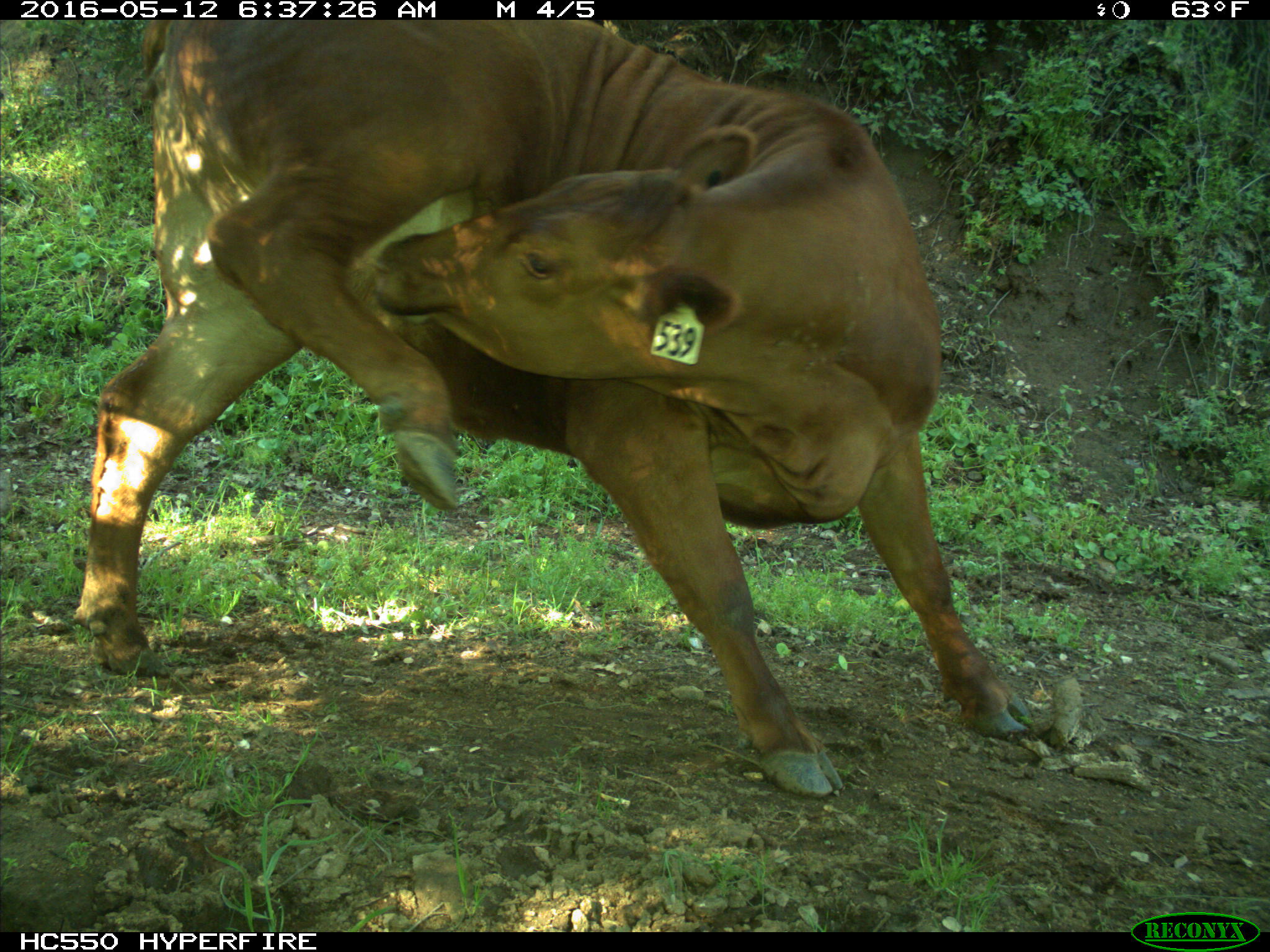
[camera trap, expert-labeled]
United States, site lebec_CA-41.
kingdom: Animalia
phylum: Chordata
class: Mammalia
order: Artiodactyla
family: Bovidae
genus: Bos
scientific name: Bos taurus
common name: domestic cow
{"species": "Bos taurus (domestic cow)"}